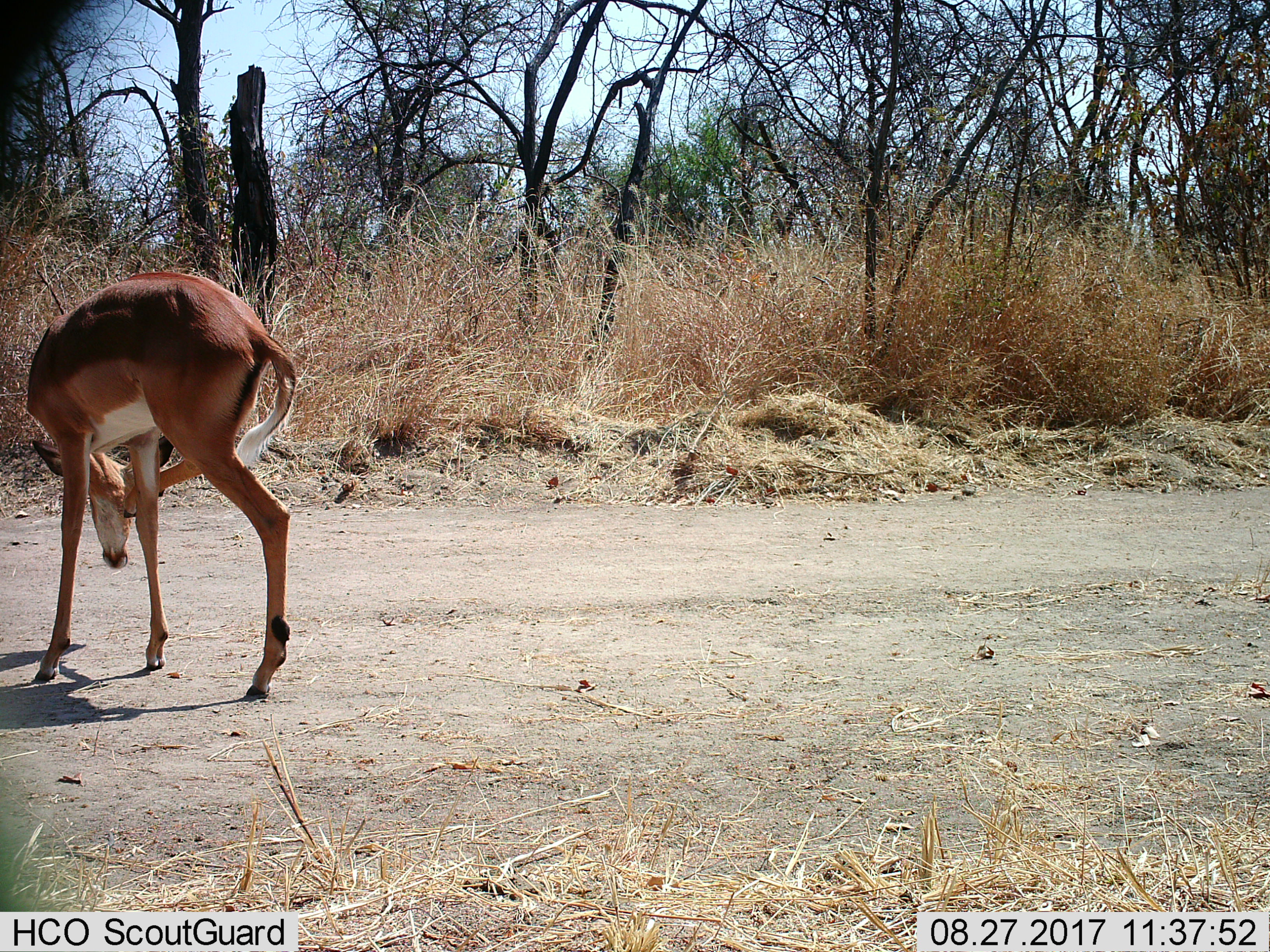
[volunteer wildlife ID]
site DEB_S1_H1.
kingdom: Animalia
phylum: Chordata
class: Mammalia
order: Artiodactyla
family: Bovidae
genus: Aepyceros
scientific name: Aepyceros melampus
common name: impala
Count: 1.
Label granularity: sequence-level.